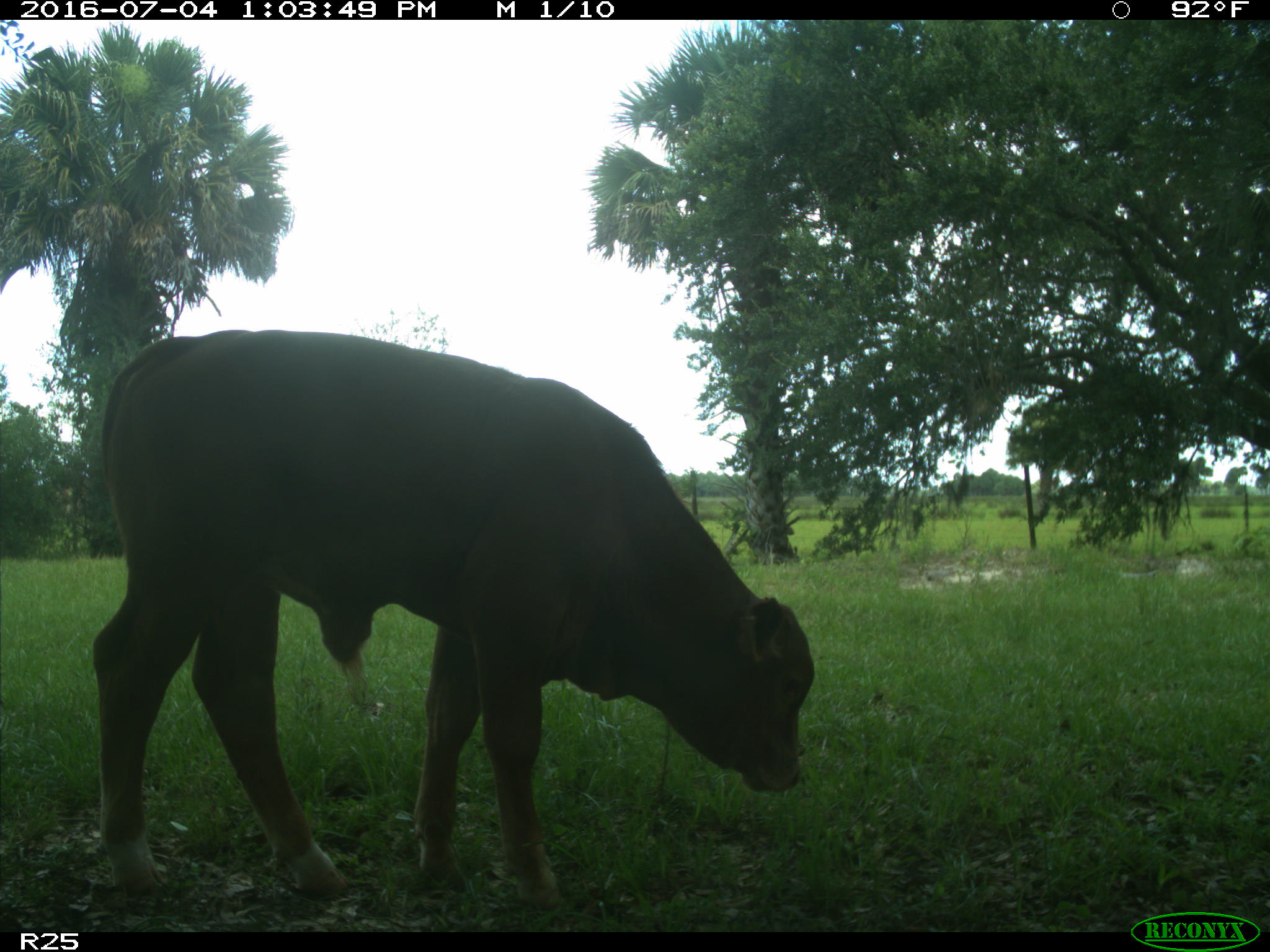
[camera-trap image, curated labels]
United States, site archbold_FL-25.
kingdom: Animalia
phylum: Chordata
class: Mammalia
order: Artiodactyla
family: Bovidae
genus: Bos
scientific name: Bos taurus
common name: domestic cow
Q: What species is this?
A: Bos taurus (domestic cow).